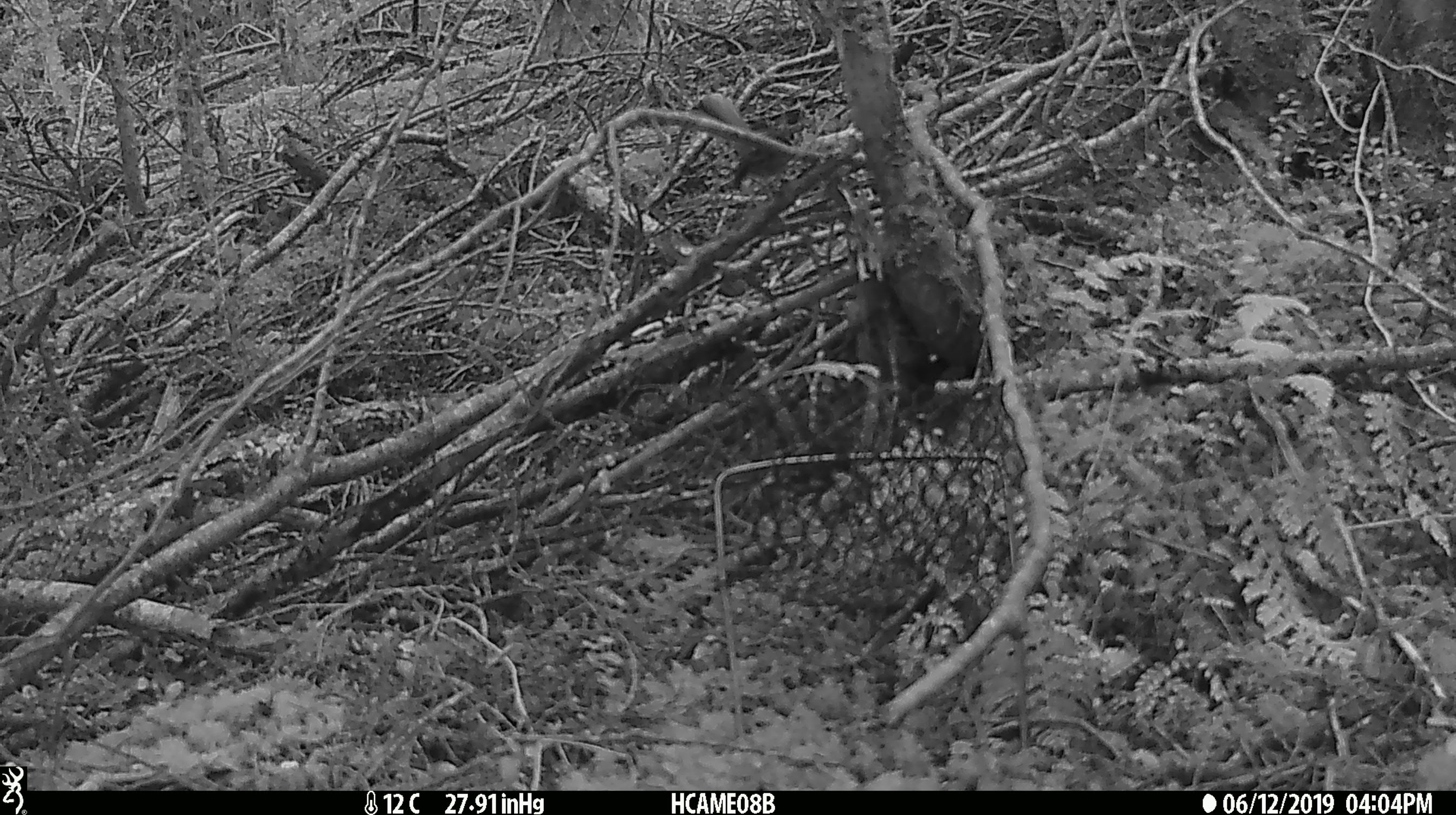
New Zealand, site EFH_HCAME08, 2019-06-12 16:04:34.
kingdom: Animalia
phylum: Chordata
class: Aves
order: Passeriformes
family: Rhipiduridae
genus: Rhipidura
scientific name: Rhipidura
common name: fantails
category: fantail